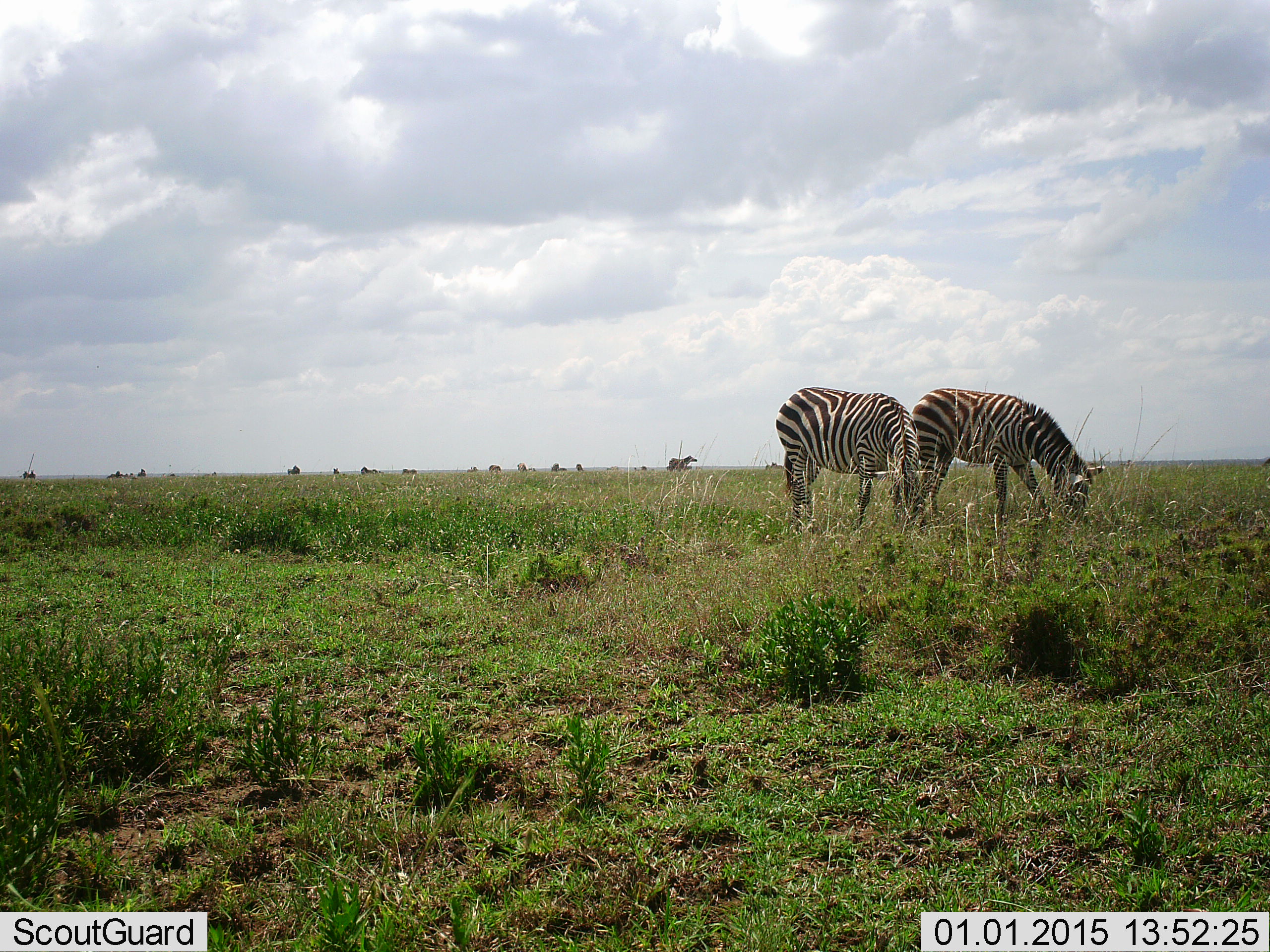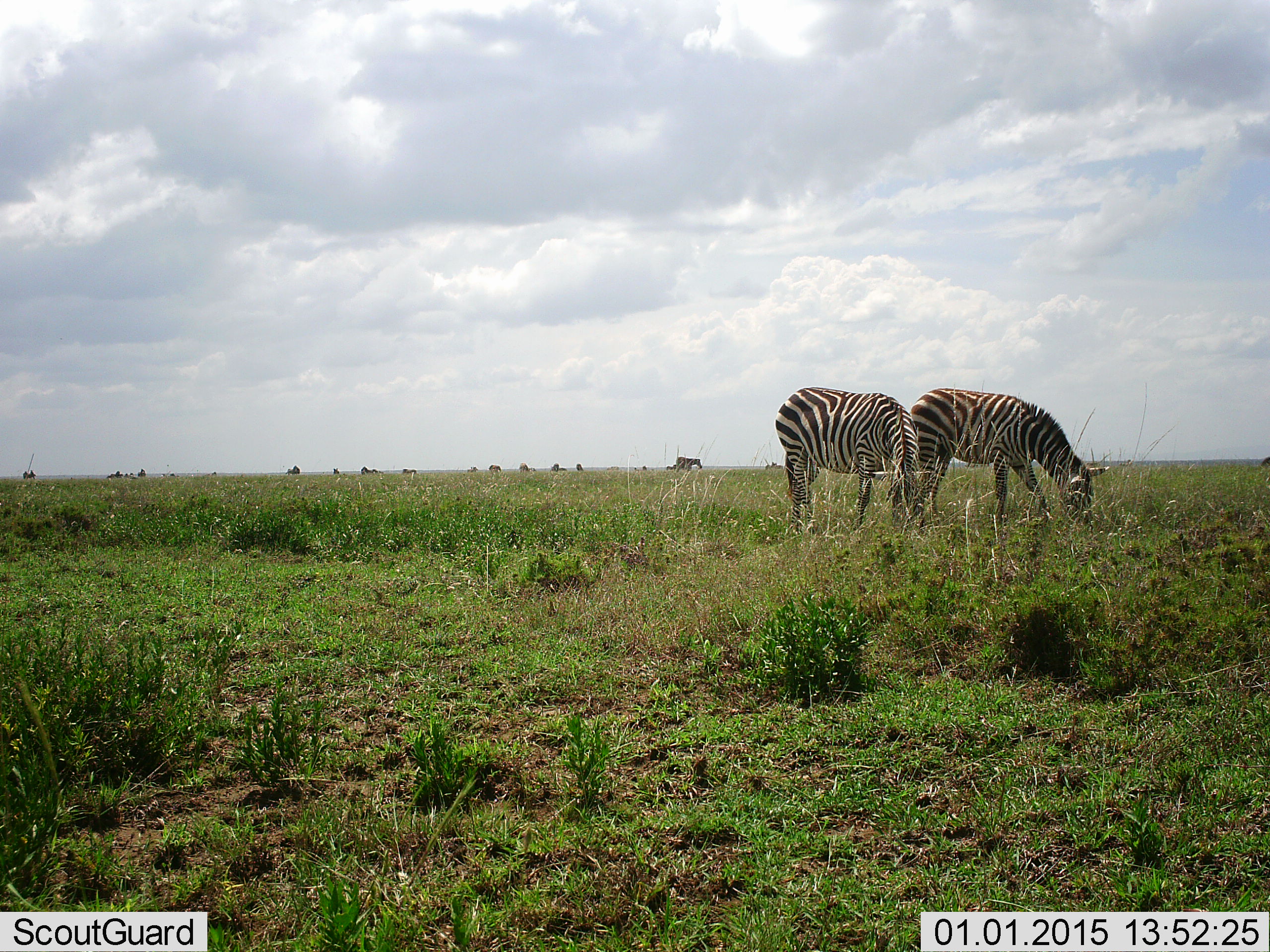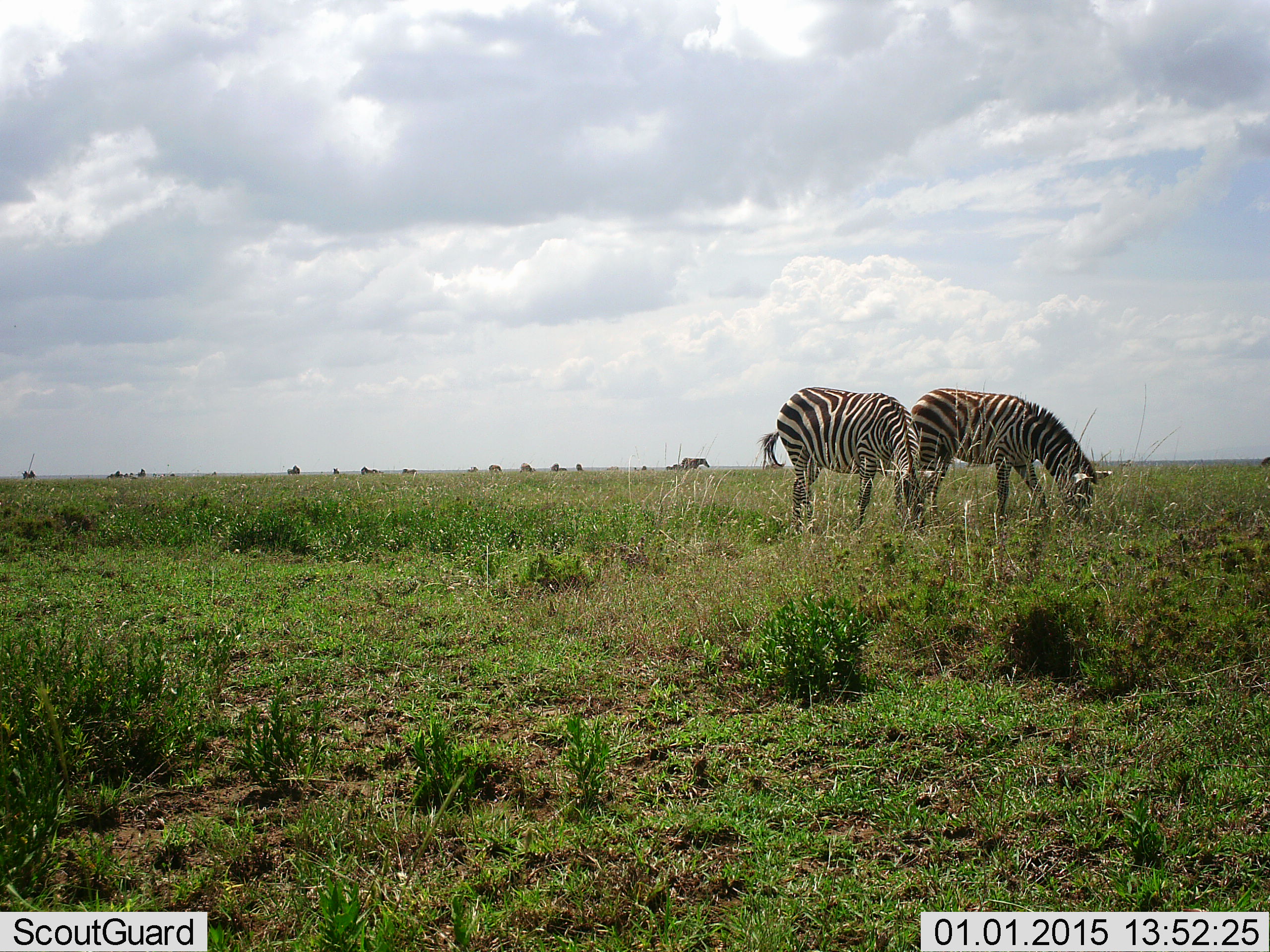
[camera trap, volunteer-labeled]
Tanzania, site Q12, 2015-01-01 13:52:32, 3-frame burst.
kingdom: Animalia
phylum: Chordata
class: Mammalia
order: Perissodactyla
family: Equidae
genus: Equus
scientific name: Equus quagga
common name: plains zebra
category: zebra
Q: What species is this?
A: Zebra (plains zebra) (Equus quagga).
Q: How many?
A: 4.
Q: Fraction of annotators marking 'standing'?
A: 30%.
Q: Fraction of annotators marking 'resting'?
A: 0%.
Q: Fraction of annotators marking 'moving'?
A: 50%.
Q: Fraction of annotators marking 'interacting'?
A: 10%.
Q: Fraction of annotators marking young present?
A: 0%.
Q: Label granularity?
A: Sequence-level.